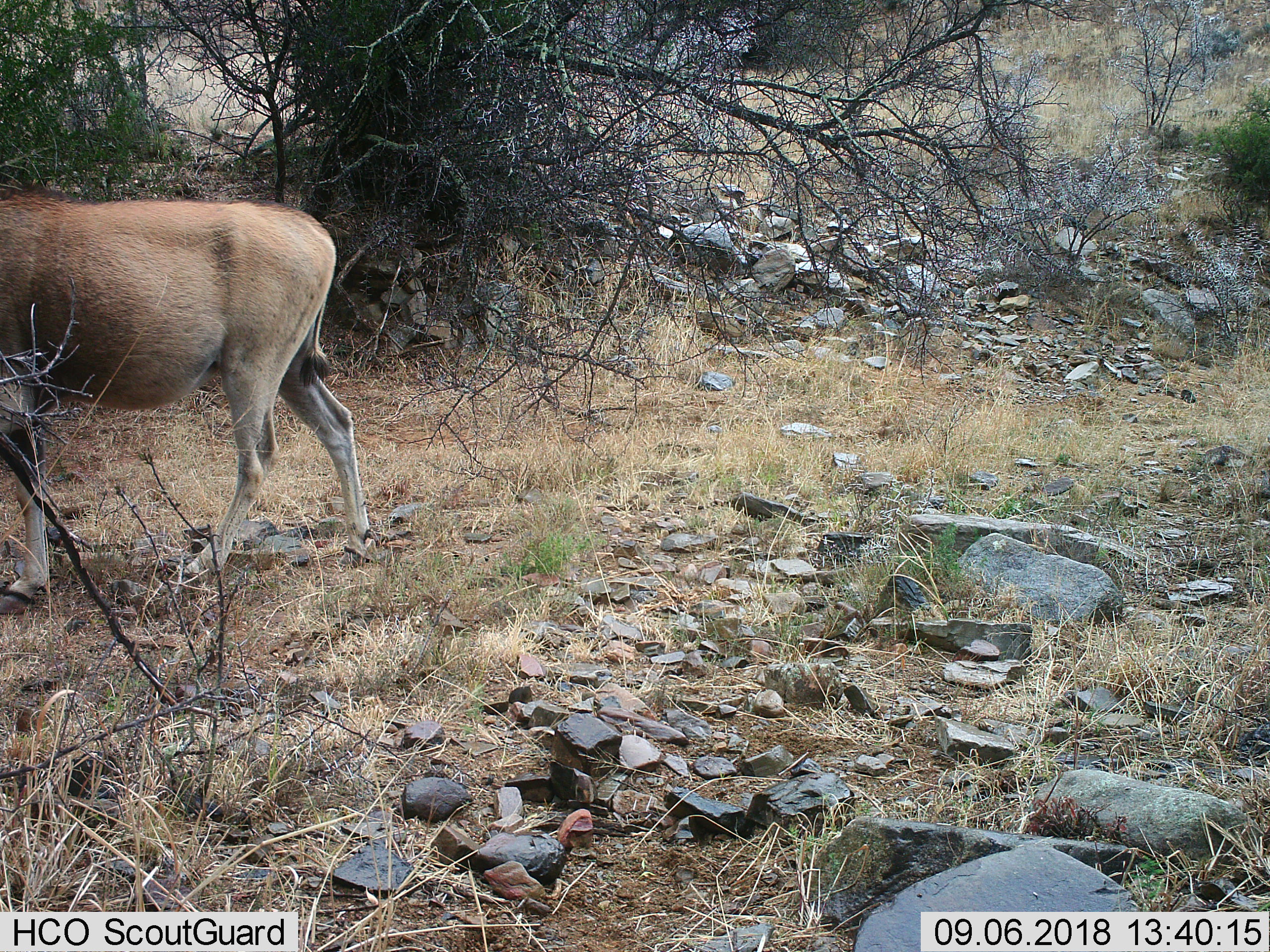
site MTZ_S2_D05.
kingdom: Animalia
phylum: Chordata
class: Mammalia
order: Artiodactyla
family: Bovidae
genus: Tragelaphus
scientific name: Tragelaphus oryx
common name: eland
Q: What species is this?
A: Eland (Tragelaphus oryx).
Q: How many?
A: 1.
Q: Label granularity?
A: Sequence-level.